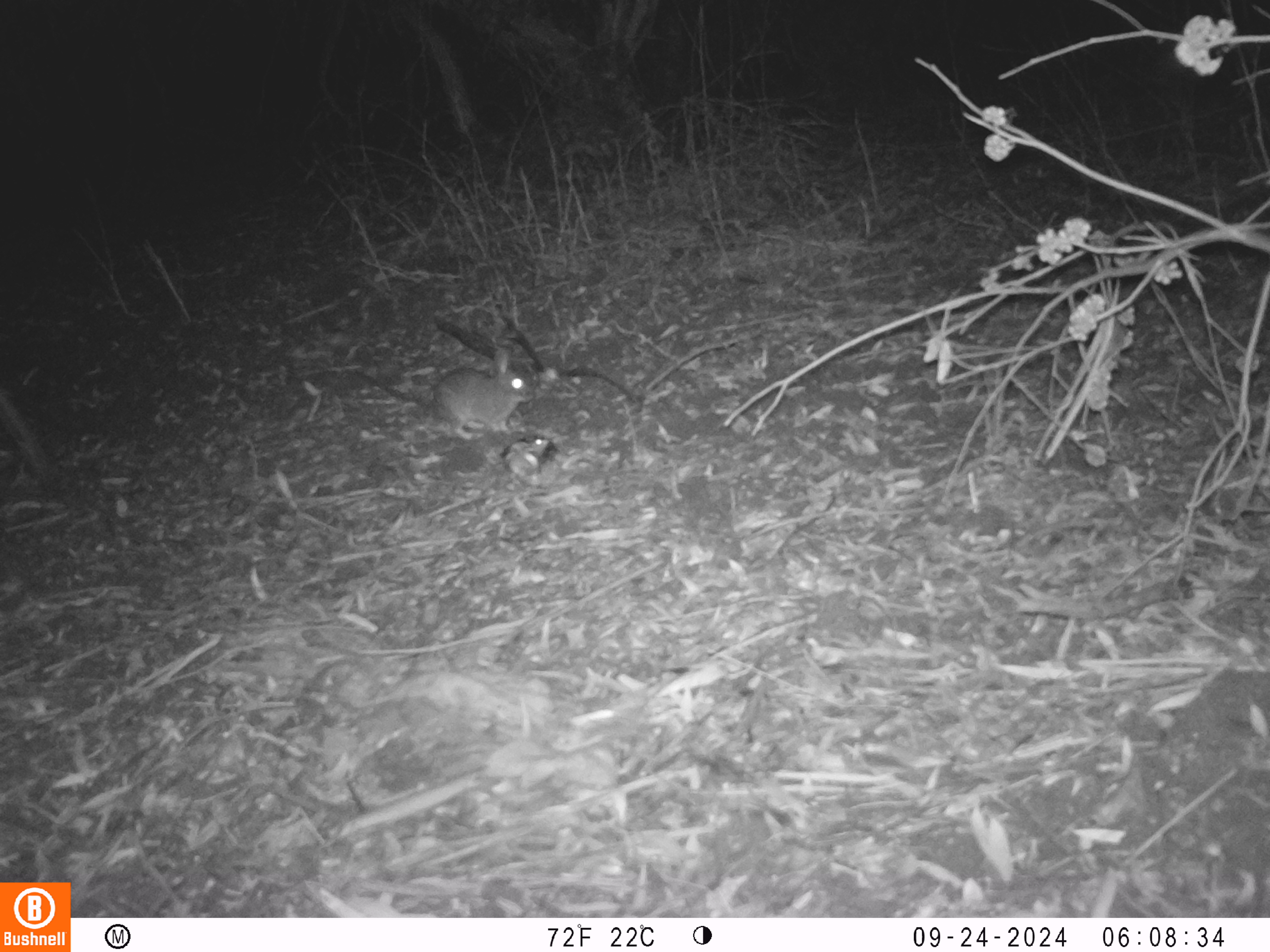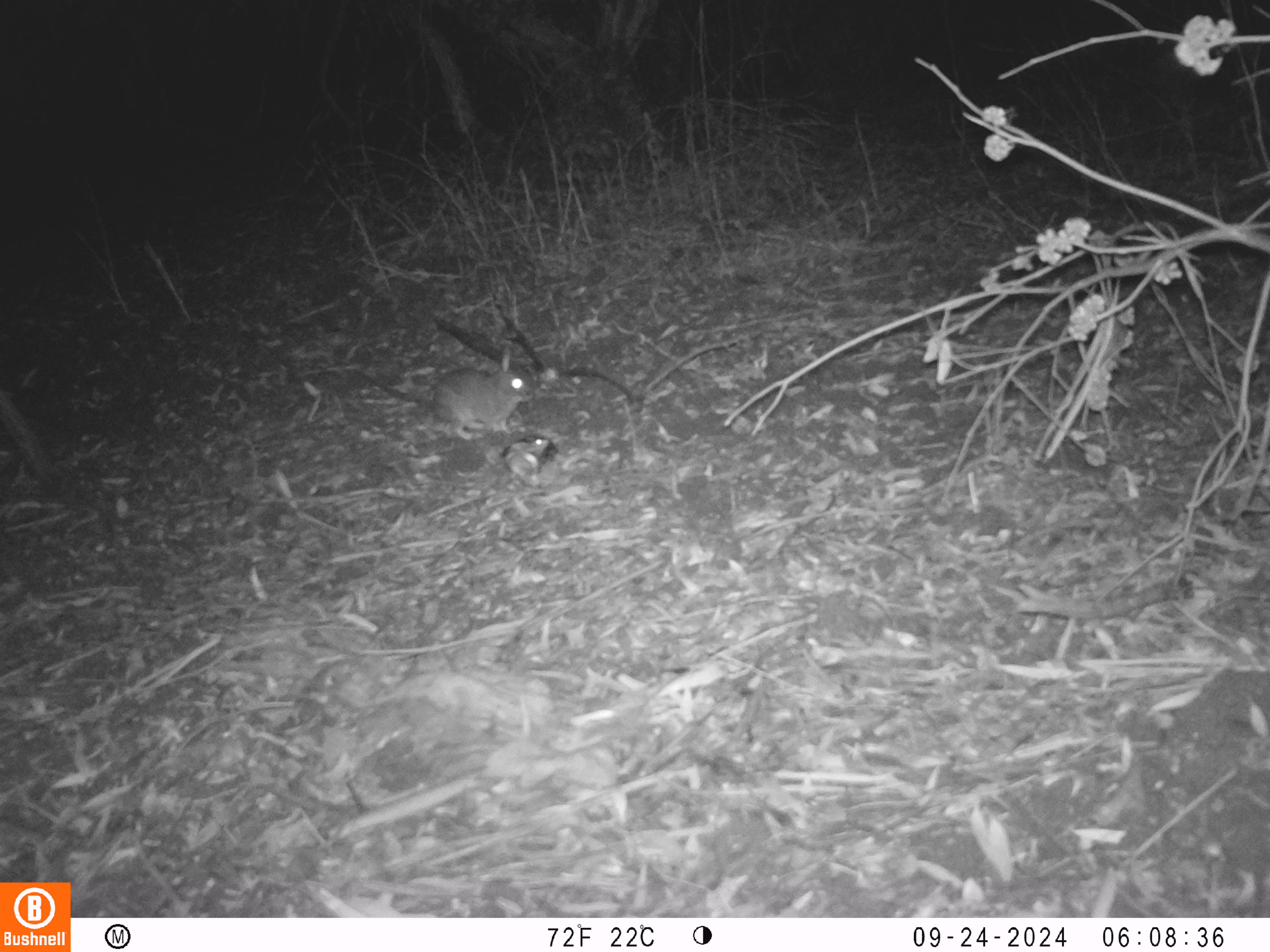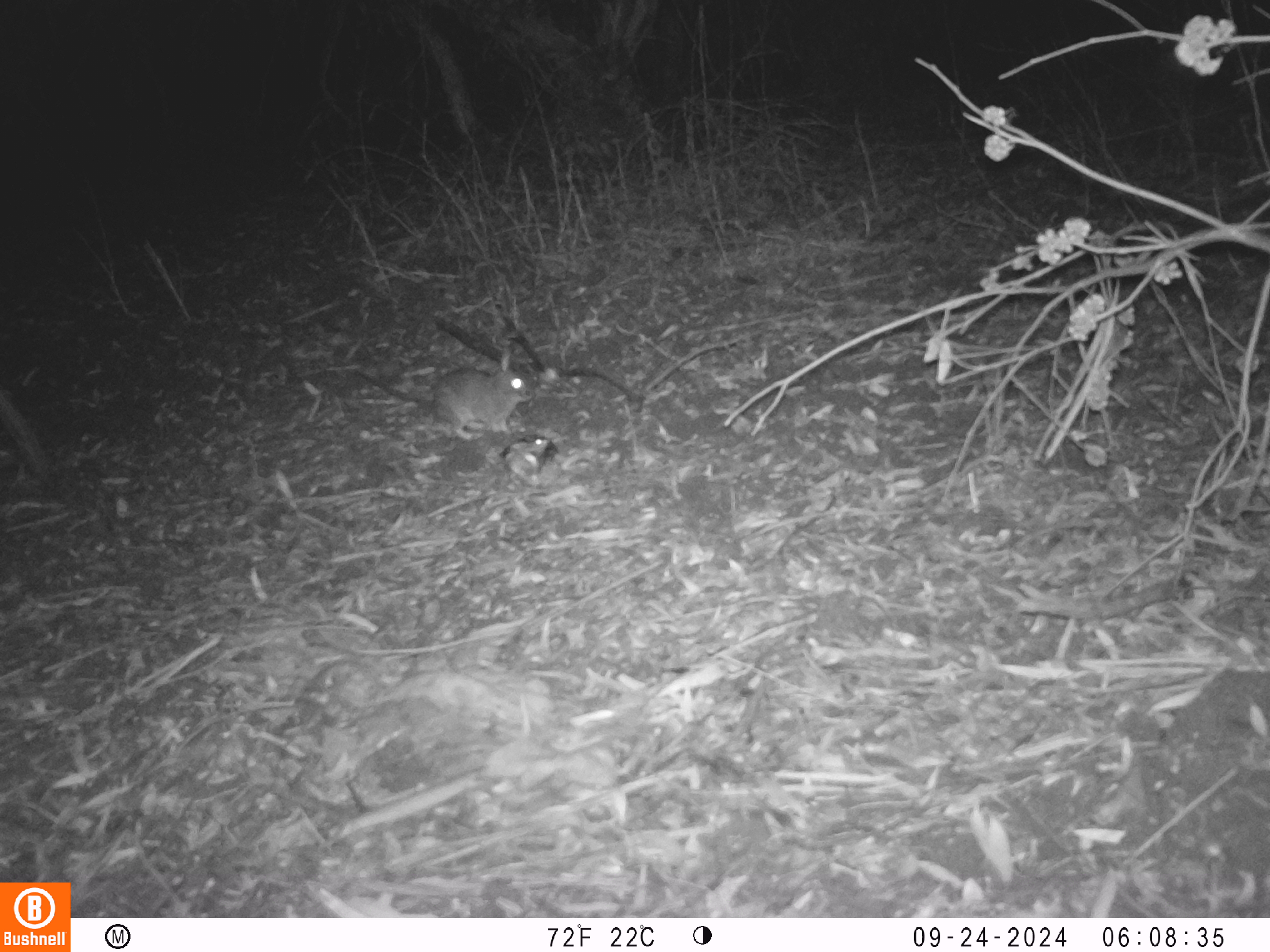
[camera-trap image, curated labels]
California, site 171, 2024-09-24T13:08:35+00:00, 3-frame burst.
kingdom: Animalia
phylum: Chordata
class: Mammalia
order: Lagomorpha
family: Leporidae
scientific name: Leporidae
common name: rabbit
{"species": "rabbit (Leporidae)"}